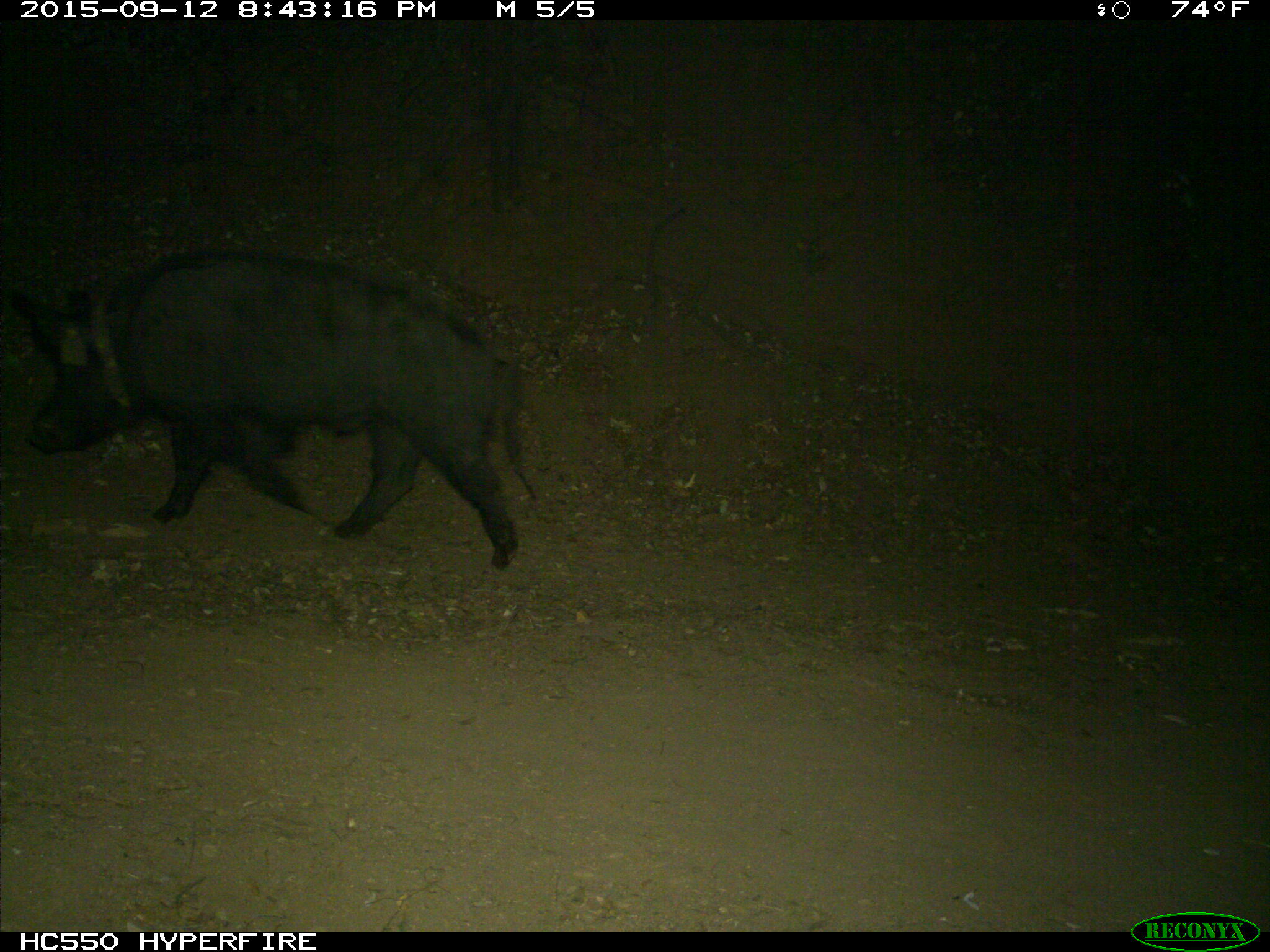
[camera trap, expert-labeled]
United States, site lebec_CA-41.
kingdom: Animalia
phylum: Chordata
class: Mammalia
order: Artiodactyla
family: Suidae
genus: Sus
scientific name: Sus scrofa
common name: wild boar